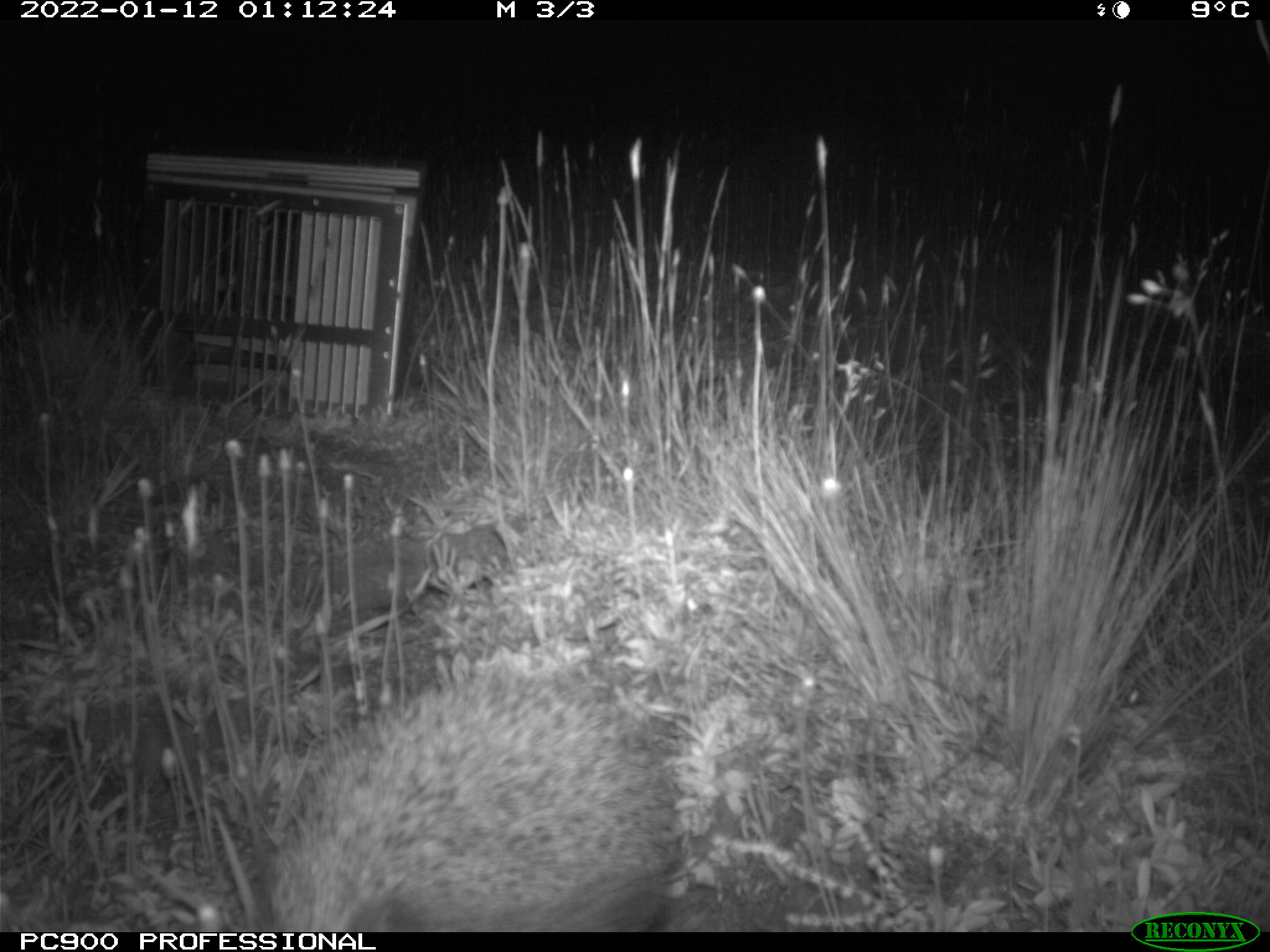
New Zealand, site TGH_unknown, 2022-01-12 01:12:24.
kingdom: Animalia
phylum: Chordata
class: Mammalia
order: Eulipotyphla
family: Erinaceidae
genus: Erinaceus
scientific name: Erinaceus europaeus europaeus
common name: european hedgehog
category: hedgehog